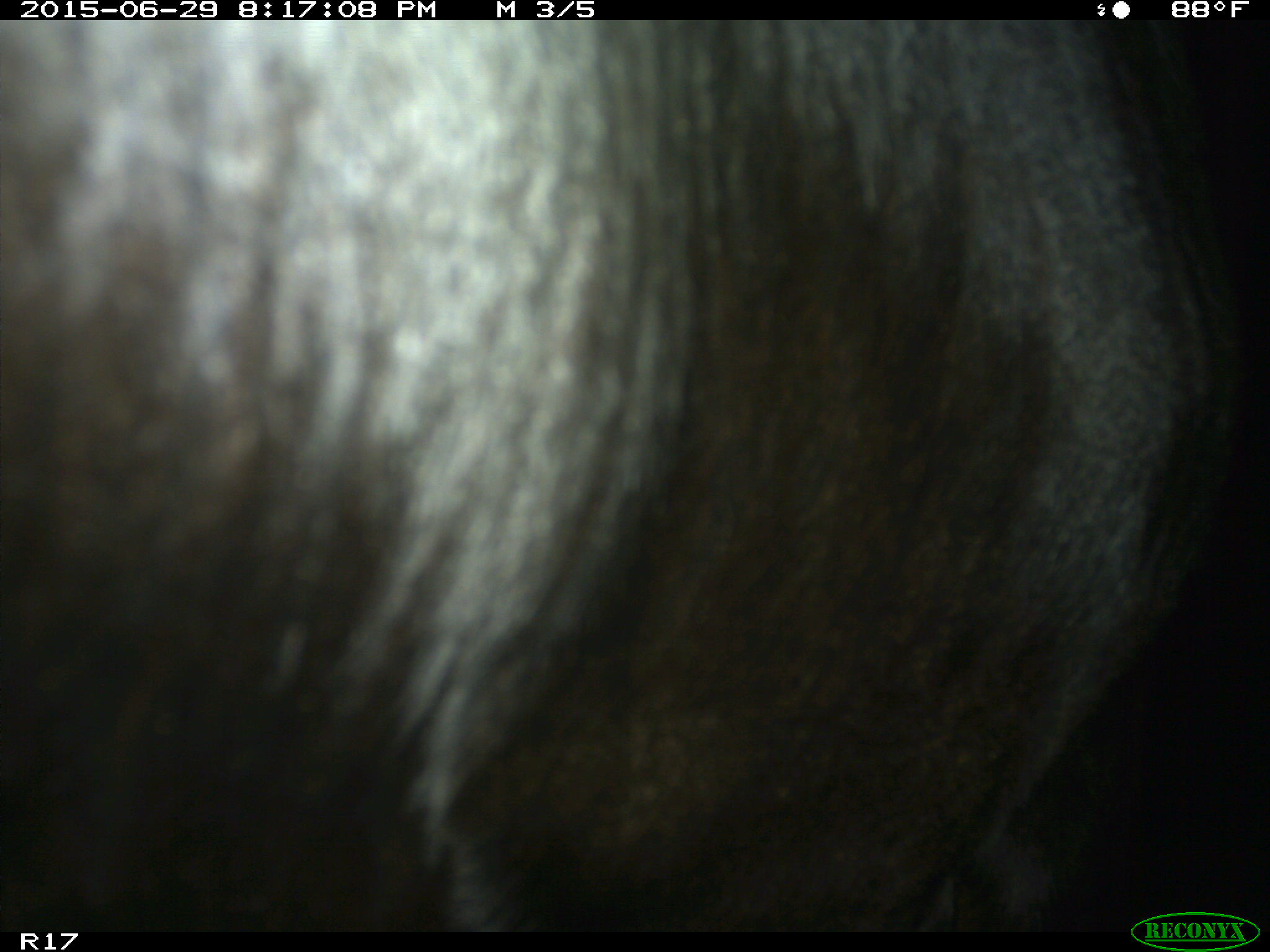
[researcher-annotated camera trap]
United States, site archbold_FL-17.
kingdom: Animalia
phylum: Chordata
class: Mammalia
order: Artiodactyla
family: Bovidae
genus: Bos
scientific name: Bos taurus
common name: domestic cow